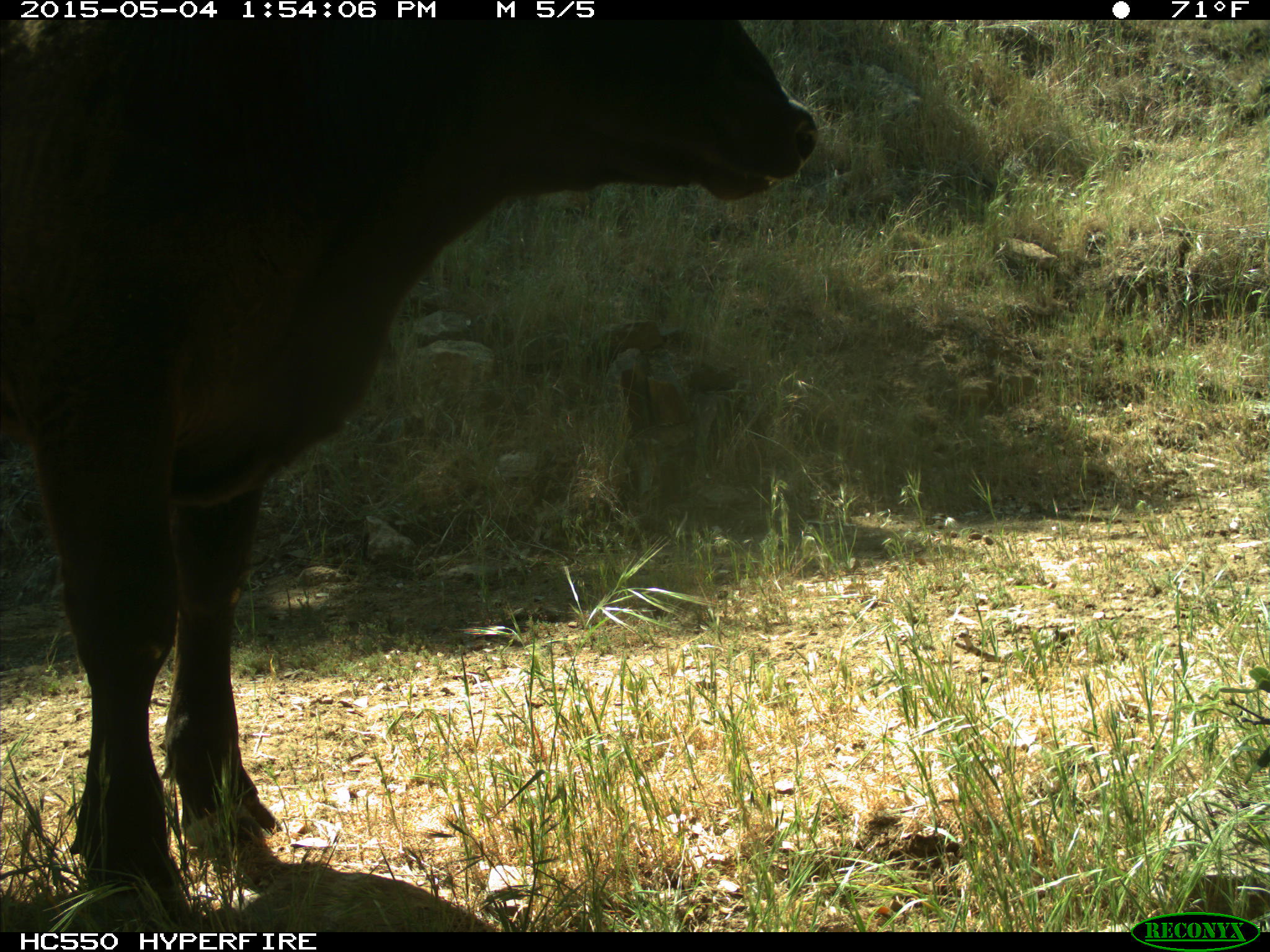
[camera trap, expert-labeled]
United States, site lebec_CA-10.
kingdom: Animalia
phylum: Chordata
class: Mammalia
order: Artiodactyla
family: Bovidae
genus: Bos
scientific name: Bos taurus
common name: domestic cow